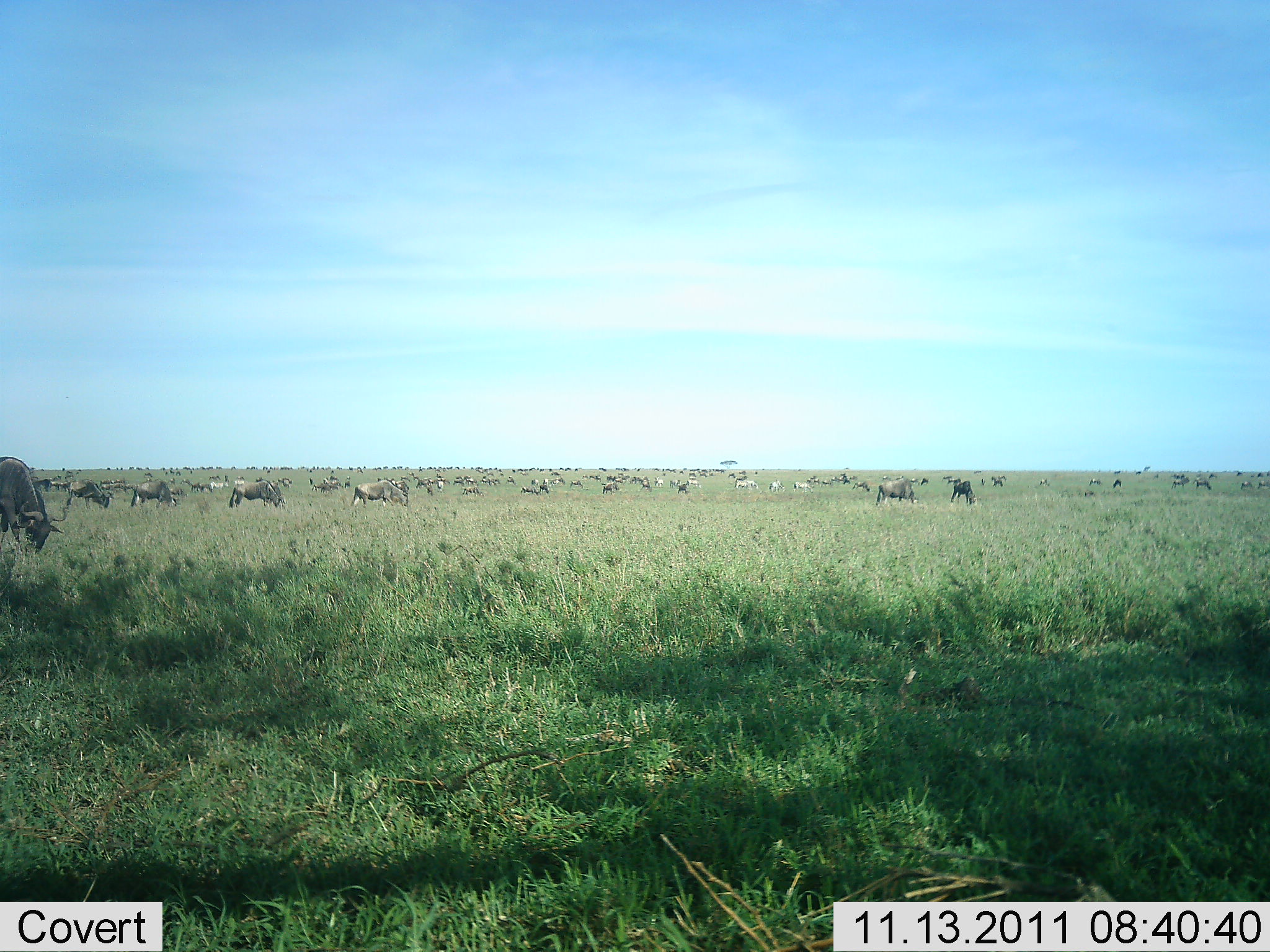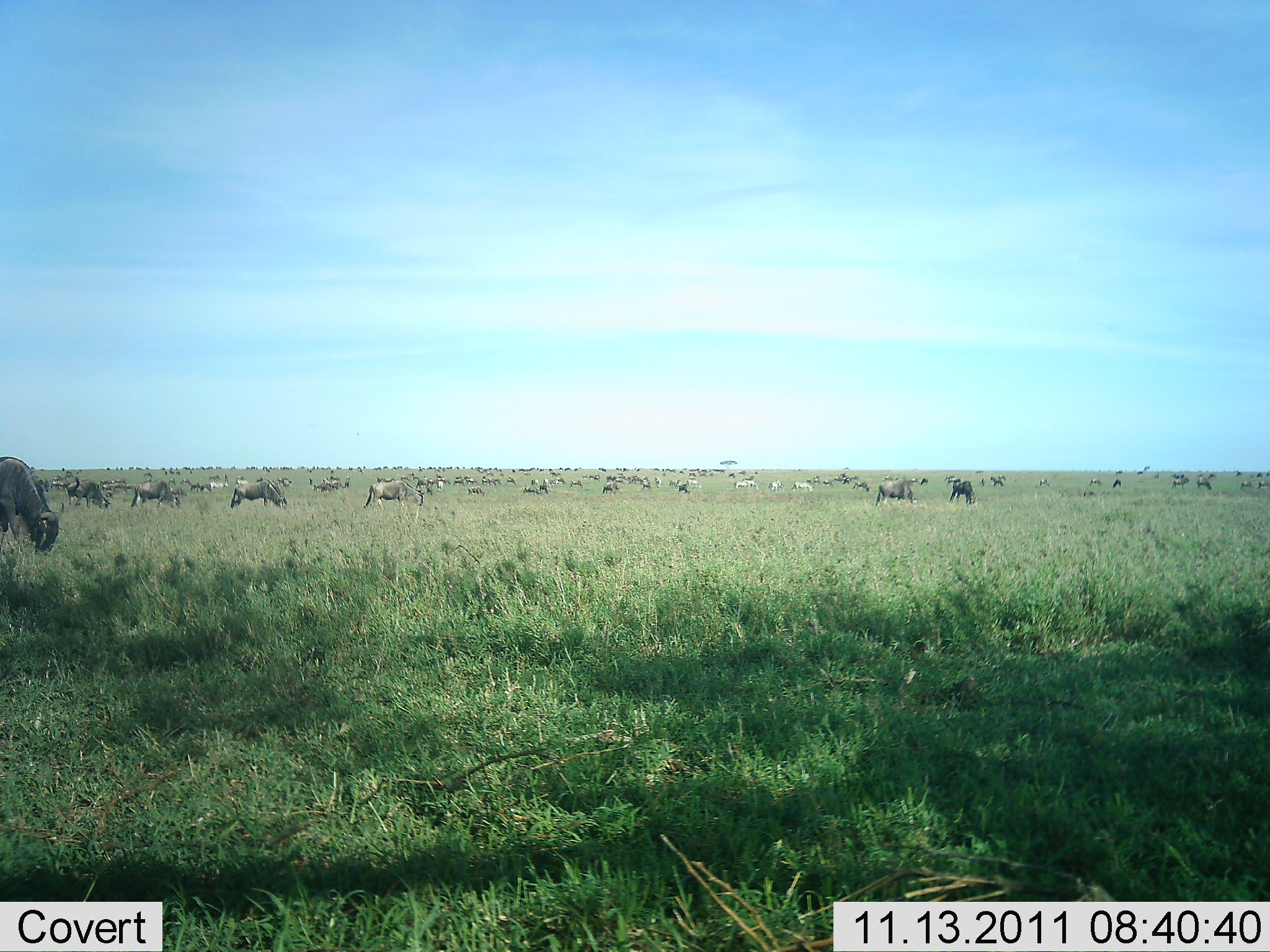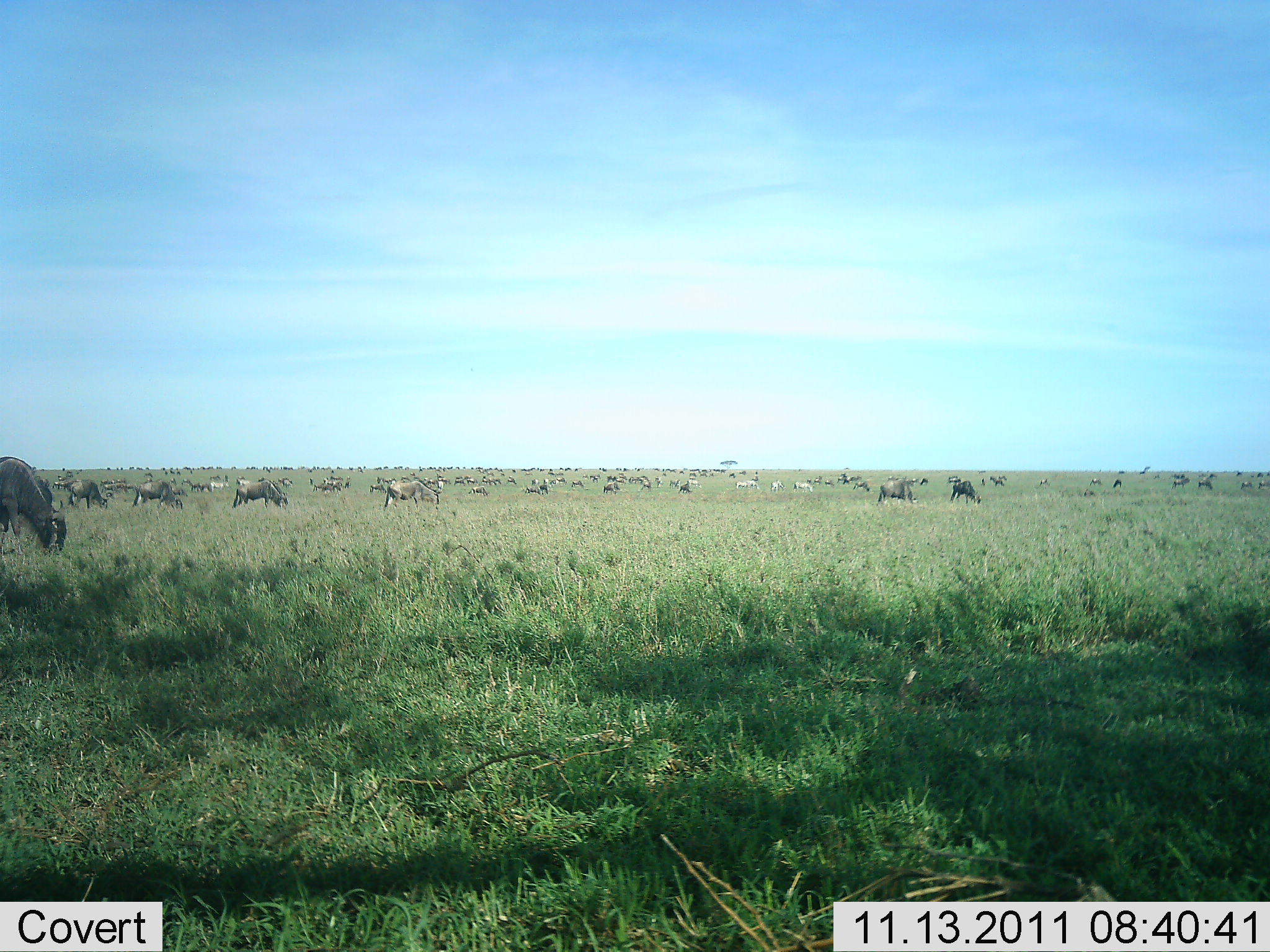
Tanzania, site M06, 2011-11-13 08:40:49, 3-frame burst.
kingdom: Animalia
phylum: Chordata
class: Mammalia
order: Artiodactyla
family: Bovidae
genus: Connochaetes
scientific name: Connochaetes taurinus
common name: blue wildebeest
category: wildebeest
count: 51+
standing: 55%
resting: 27%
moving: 27%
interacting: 0%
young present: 0%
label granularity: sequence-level